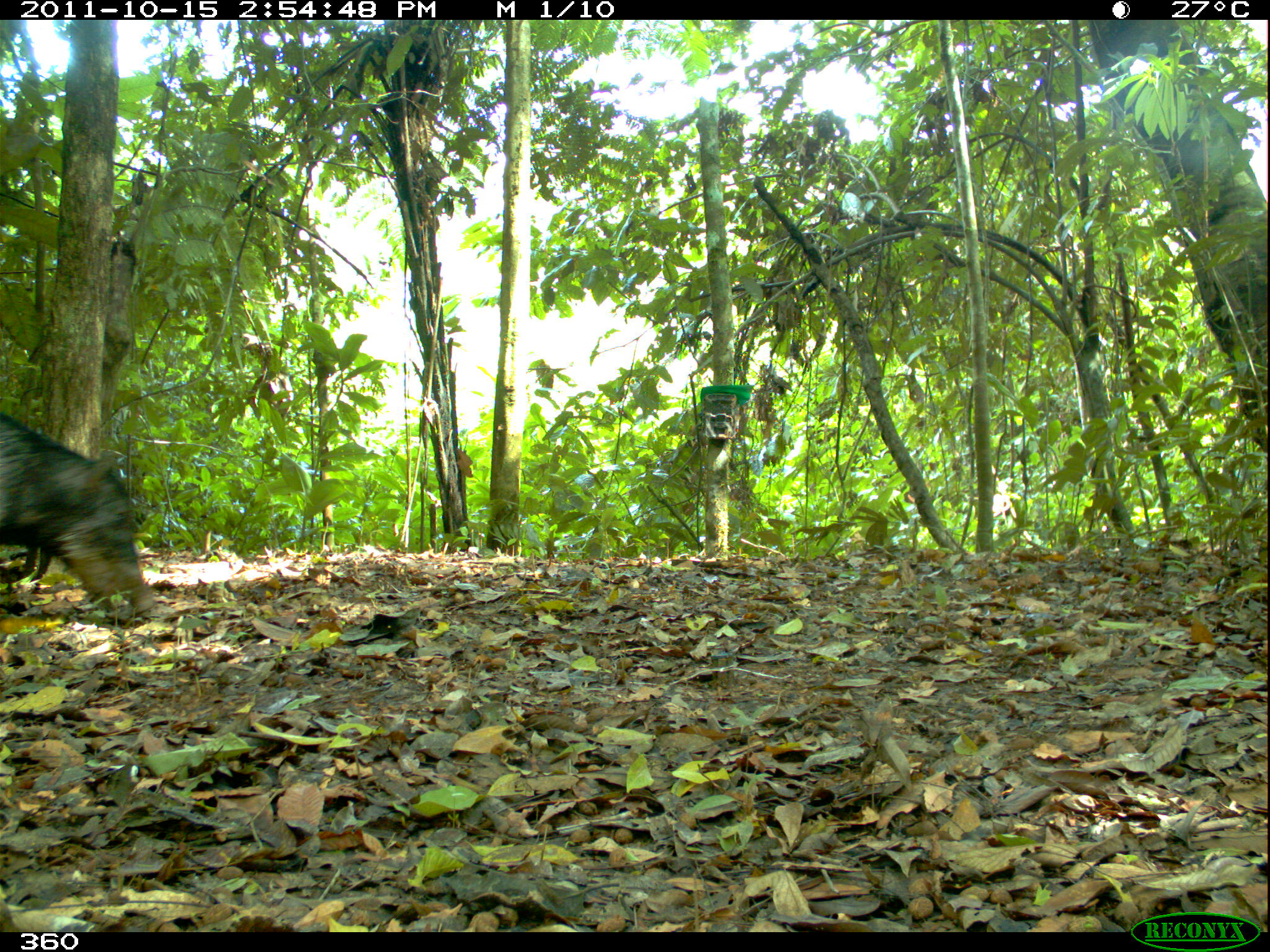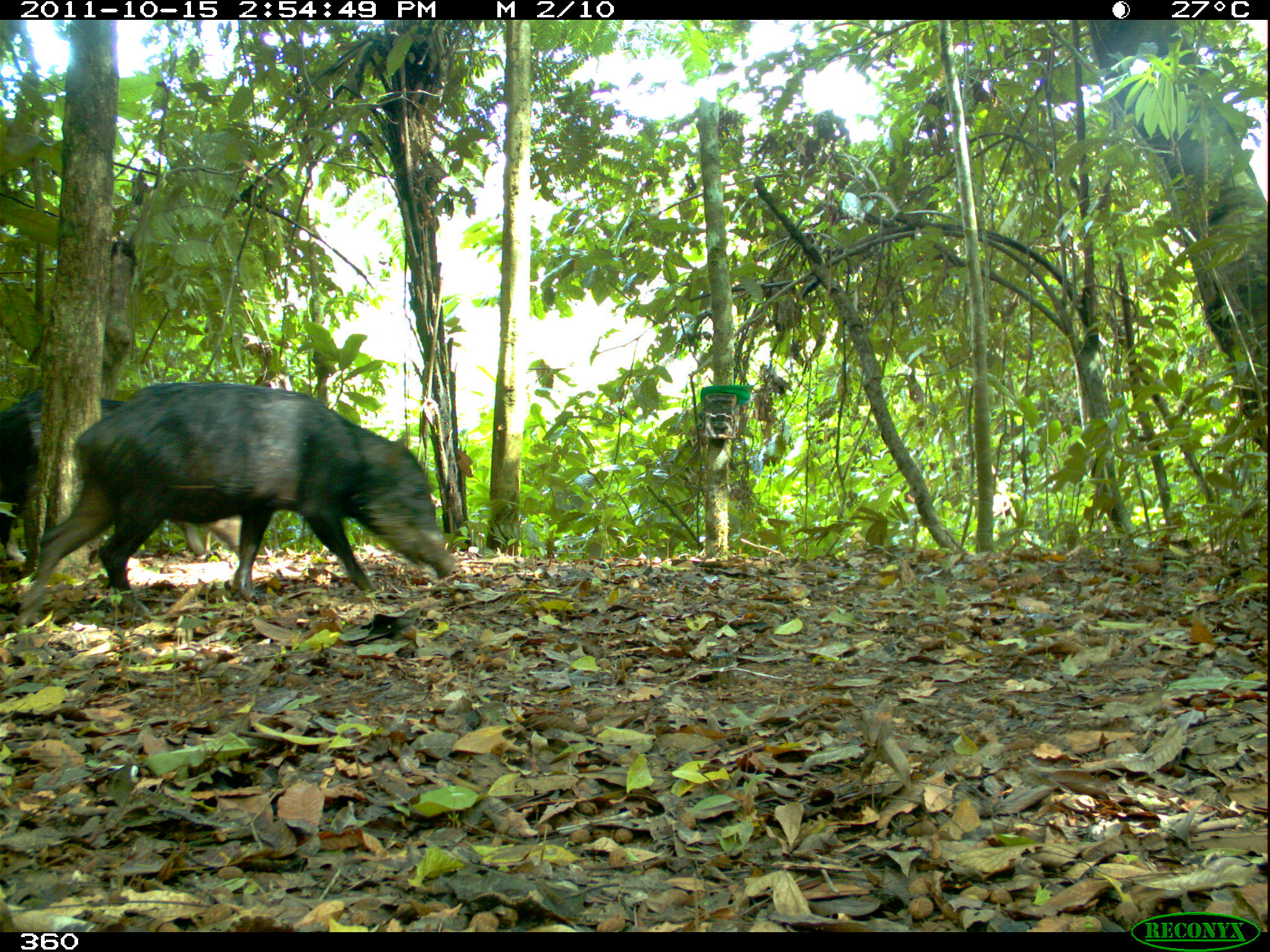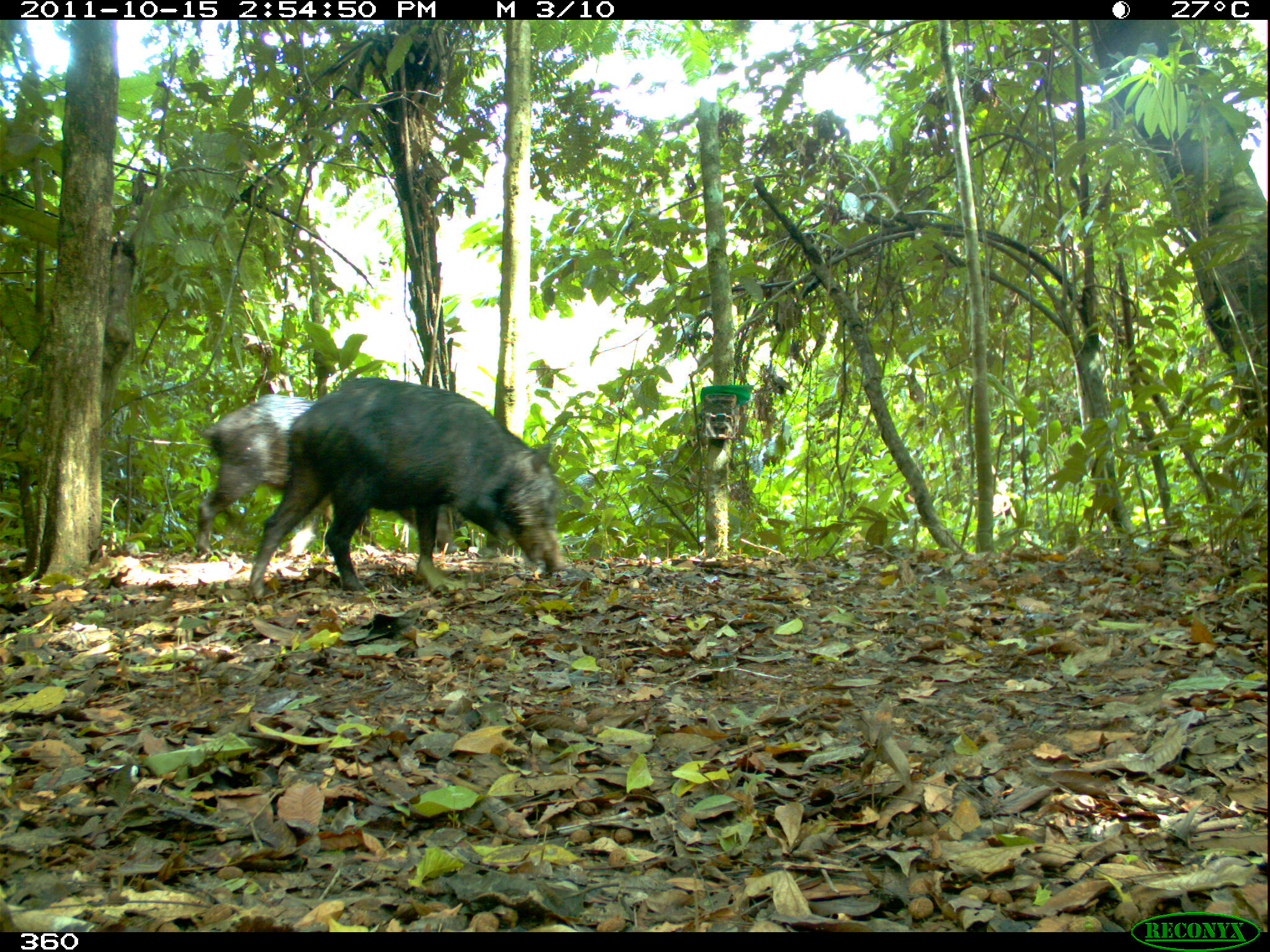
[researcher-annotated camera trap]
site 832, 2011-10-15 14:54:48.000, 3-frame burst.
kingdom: Animalia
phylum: Chordata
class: Mammalia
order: Artiodactyla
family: Tayassuidae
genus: Tayassu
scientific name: Tayassu pecari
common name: white-lipped peccary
Tayassu pecari (white-lipped peccary).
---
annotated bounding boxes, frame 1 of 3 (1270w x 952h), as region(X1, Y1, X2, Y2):
tayassu pecari: region(0, 413, 160, 622)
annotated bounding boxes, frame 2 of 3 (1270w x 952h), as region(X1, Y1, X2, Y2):
tayassu pecari: region(12, 379, 456, 631); region(0, 390, 244, 568)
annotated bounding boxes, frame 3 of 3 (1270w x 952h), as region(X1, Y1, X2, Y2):
tayassu pecari: region(249, 377, 565, 599); region(197, 393, 457, 555)